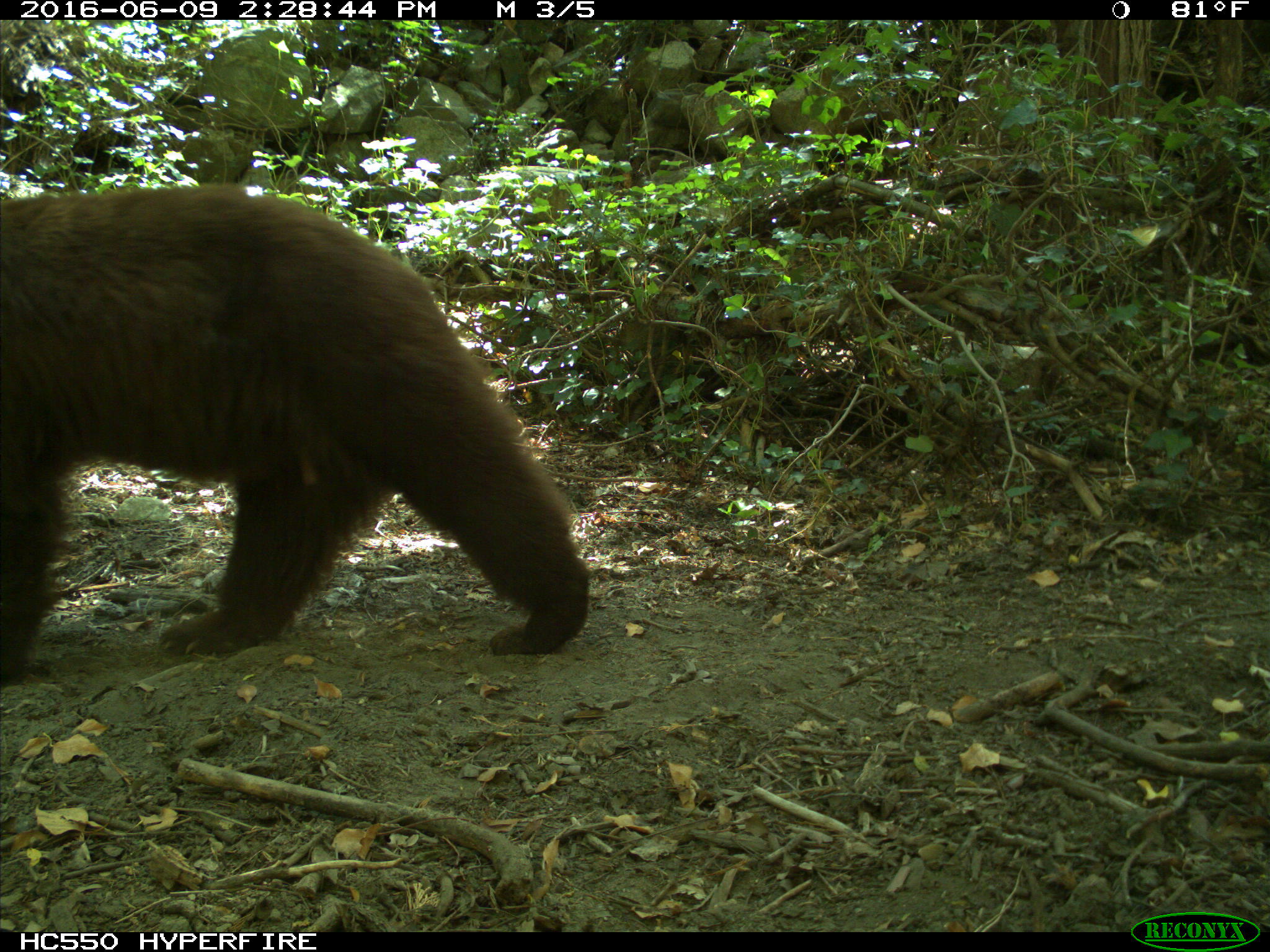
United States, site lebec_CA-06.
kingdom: Animalia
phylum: Chordata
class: Mammalia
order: Carnivora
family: Ursidae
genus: Ursus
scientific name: Ursus americanus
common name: american black bear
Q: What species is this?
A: Ursus americanus (american black bear).